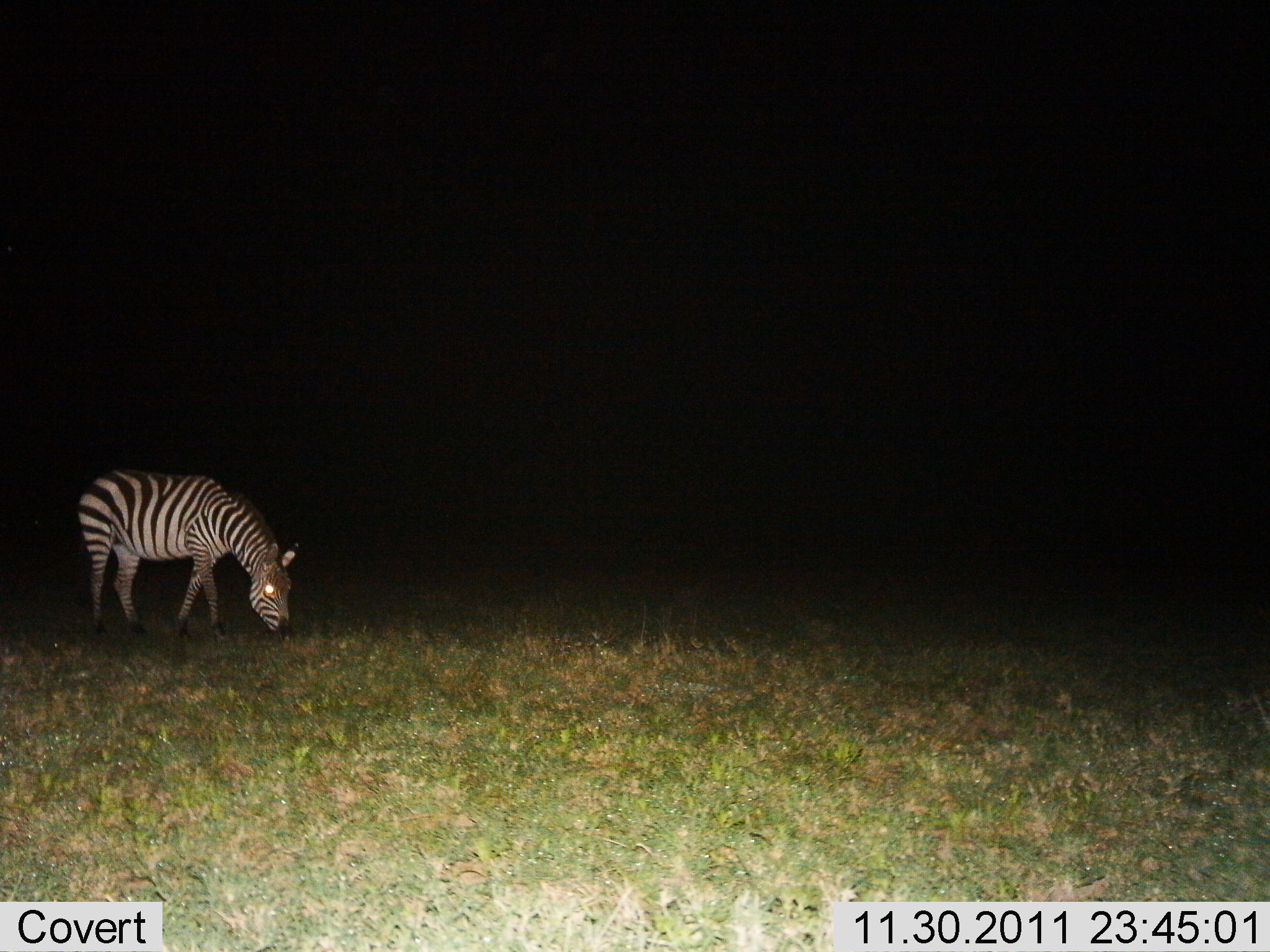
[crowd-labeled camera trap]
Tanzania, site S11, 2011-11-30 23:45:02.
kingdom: Animalia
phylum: Chordata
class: Mammalia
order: Perissodactyla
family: Equidae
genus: Equus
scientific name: Equus quagga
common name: plains zebra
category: zebra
Zebra (plains zebra) (Equus quagga), count 1. Behavior (volunteer vote fractions): standing 42%, resting 0%, moving 0%, interacting 0%. Young present (vote fraction): 0%. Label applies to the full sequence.